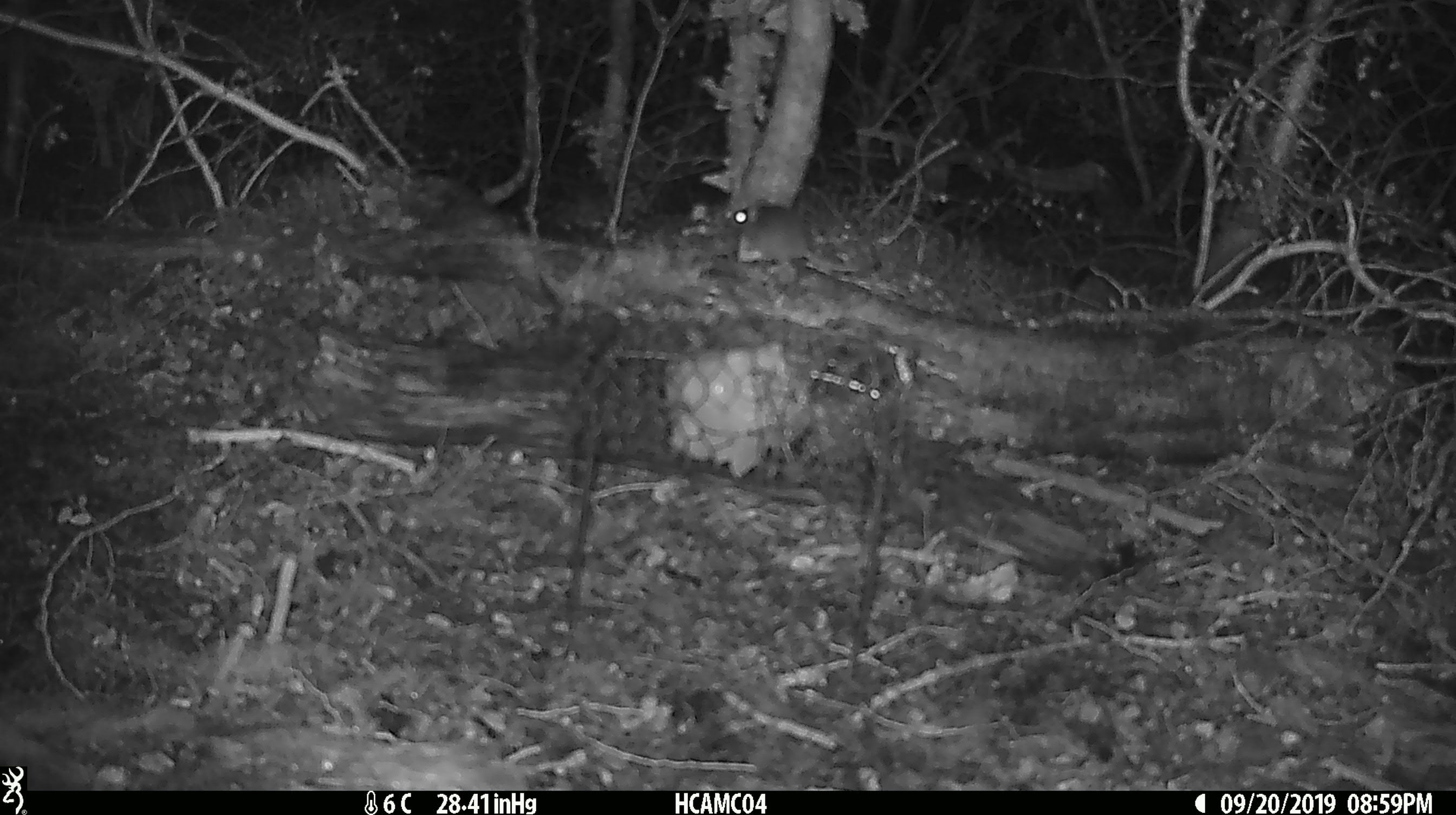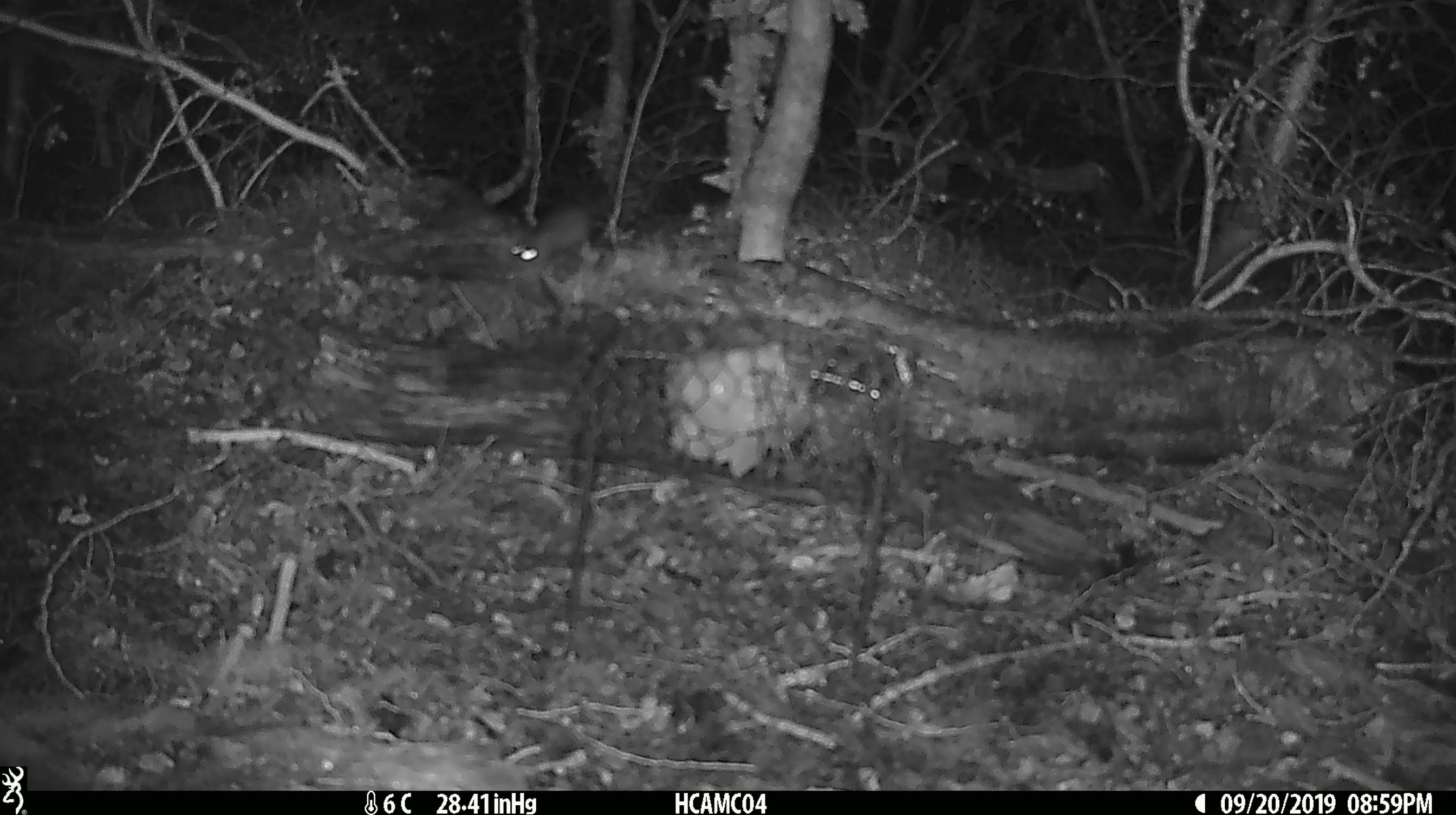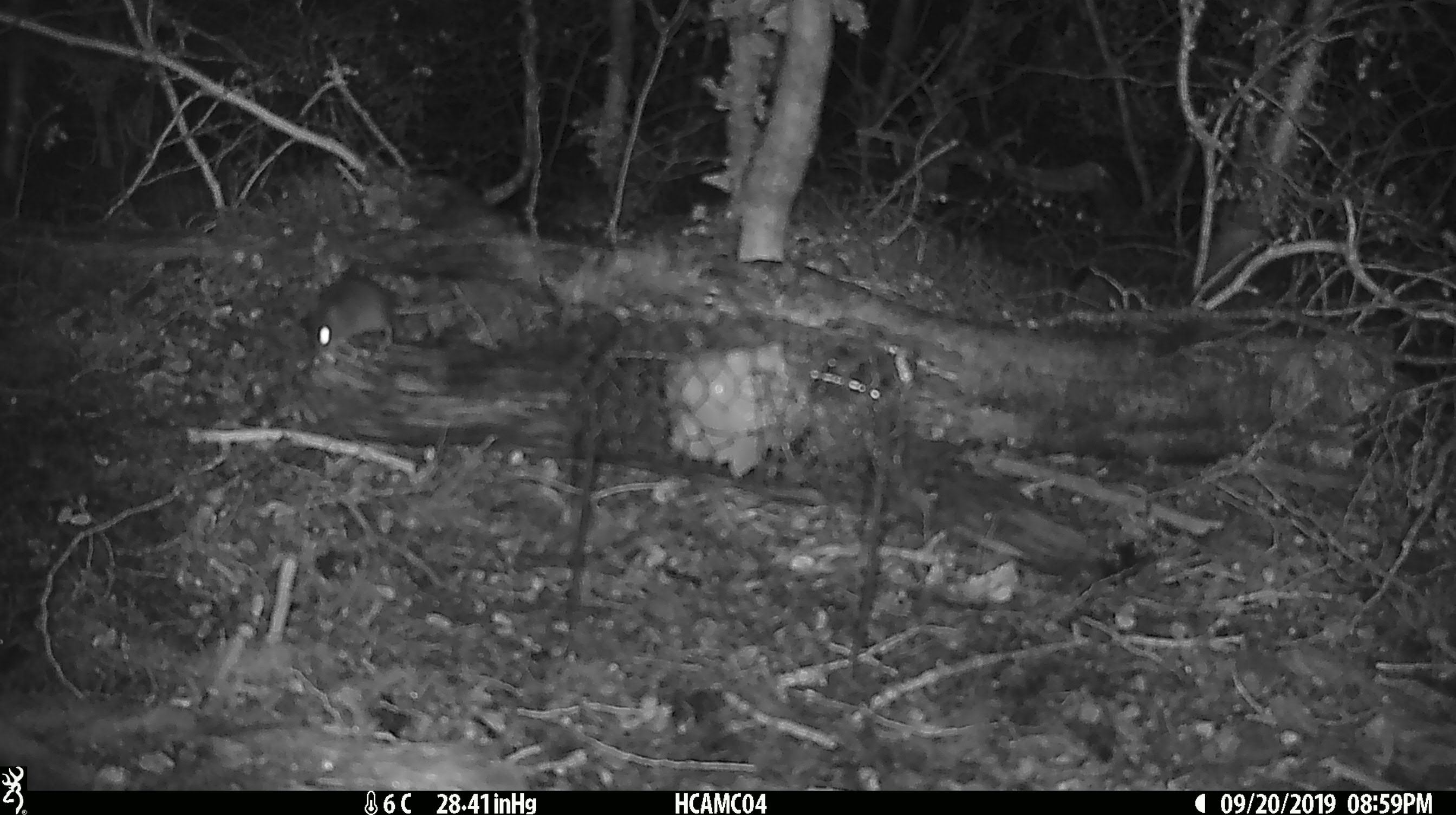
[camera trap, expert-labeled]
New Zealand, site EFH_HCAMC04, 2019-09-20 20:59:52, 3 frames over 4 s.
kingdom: Animalia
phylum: Chordata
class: Mammalia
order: Rodentia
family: Muridae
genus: Mus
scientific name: Mus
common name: mouse